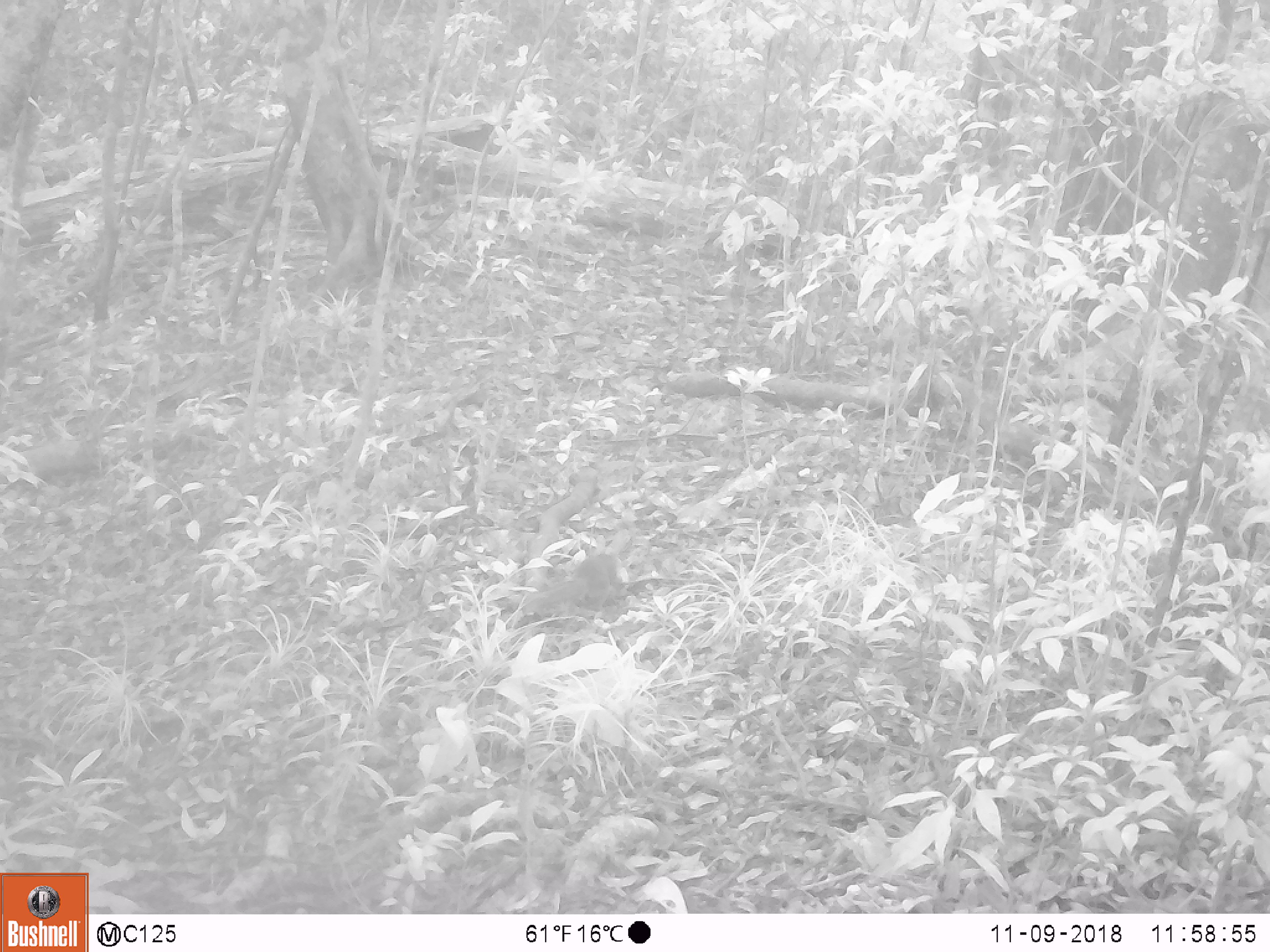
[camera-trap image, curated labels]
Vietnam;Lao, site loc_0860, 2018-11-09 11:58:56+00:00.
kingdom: Animalia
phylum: Chordata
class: Mammalia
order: Rodentia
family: Sciuridae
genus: Dremomys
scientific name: Dremomys rufigenis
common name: red-cheeked squirrel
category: red cheeked squirrel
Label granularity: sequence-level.